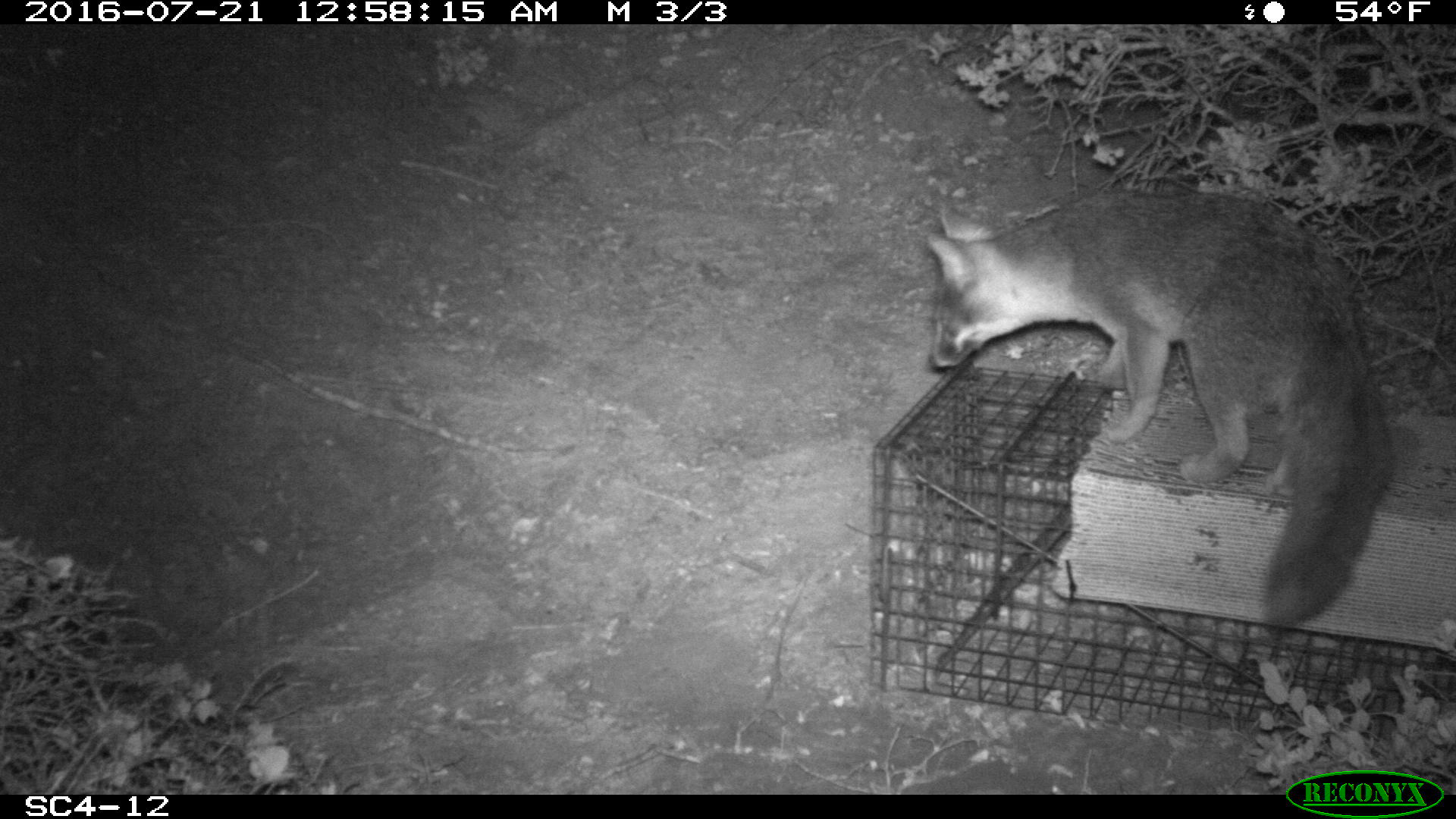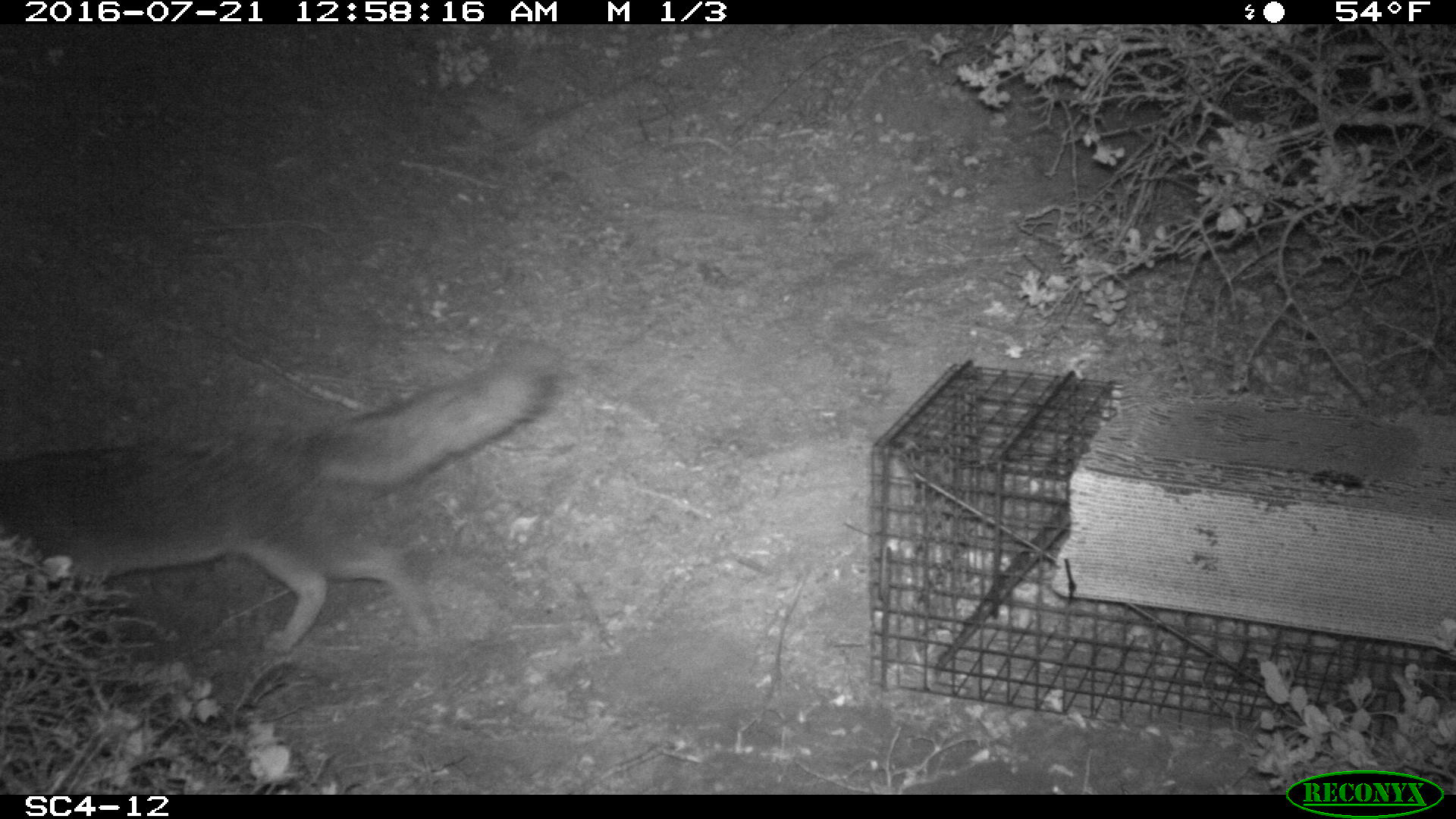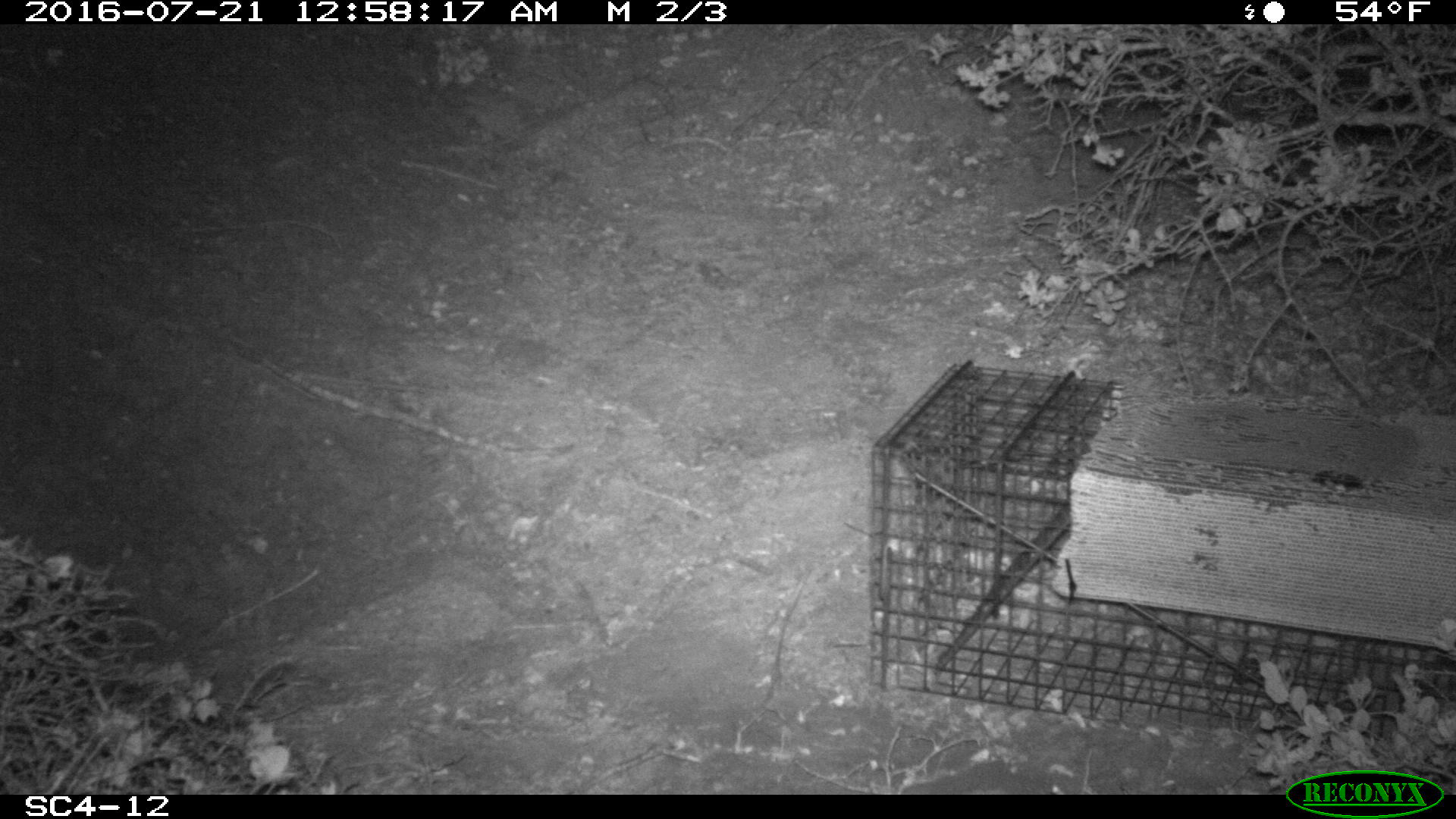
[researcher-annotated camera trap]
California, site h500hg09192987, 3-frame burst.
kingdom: Animalia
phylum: Chordata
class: Mammalia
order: Carnivora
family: Canidae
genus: Urocyon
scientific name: Urocyon littoralis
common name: island fox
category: fox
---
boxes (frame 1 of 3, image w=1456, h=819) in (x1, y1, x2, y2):
fox: (921, 179, 1395, 631)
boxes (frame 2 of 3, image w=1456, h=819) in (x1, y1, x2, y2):
fox: (0, 340, 563, 653)